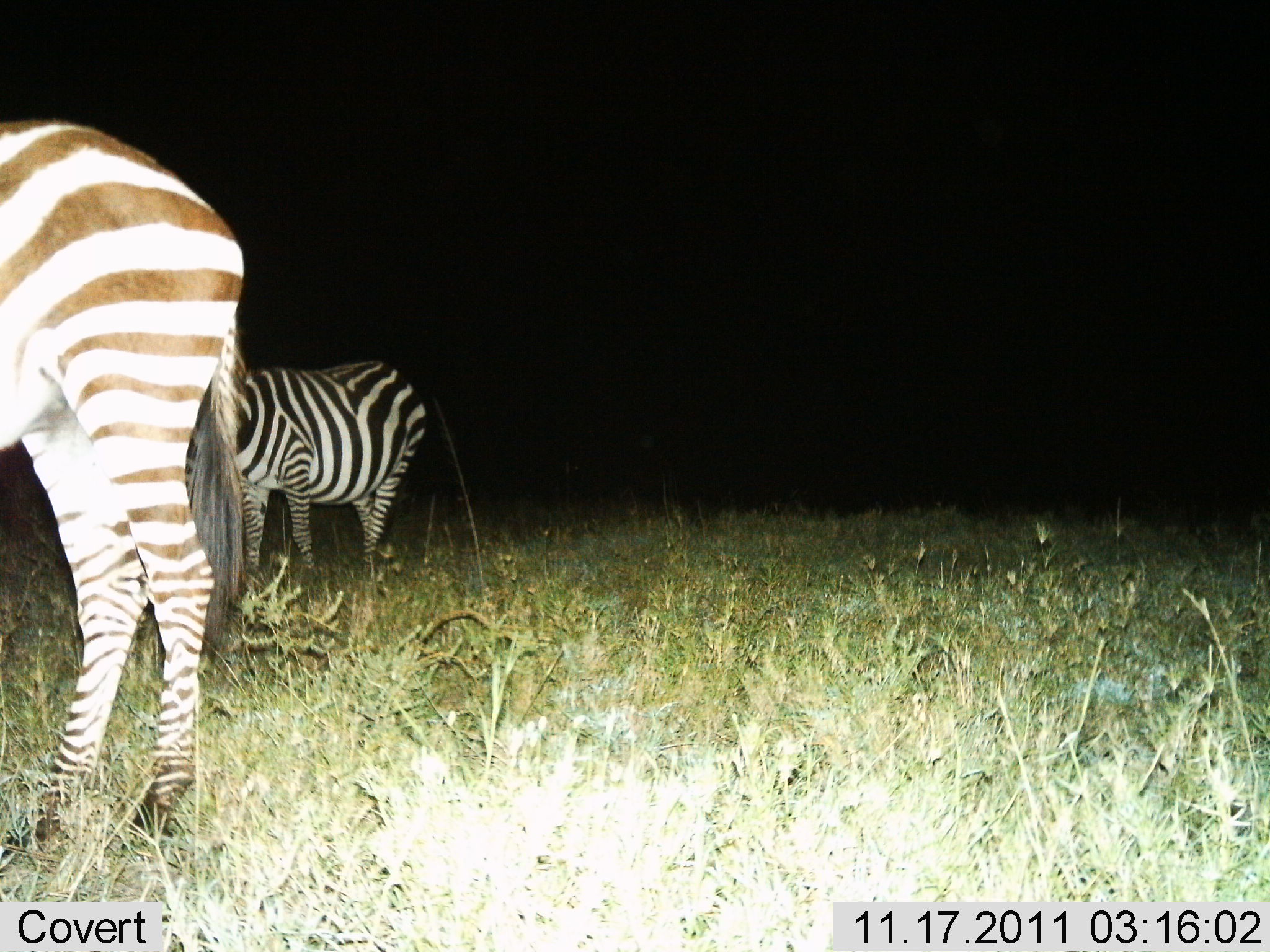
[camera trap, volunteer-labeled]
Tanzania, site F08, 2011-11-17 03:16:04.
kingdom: Animalia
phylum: Chordata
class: Mammalia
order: Perissodactyla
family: Equidae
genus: Equus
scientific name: Equus quagga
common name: plains zebra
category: zebra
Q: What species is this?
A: Zebra (plains zebra) (Equus quagga).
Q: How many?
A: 2.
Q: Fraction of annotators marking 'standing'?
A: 100%.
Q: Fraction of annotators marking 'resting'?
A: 0%.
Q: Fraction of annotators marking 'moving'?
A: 0%.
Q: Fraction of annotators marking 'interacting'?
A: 0%.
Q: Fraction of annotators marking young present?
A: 0%.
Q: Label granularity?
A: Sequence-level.